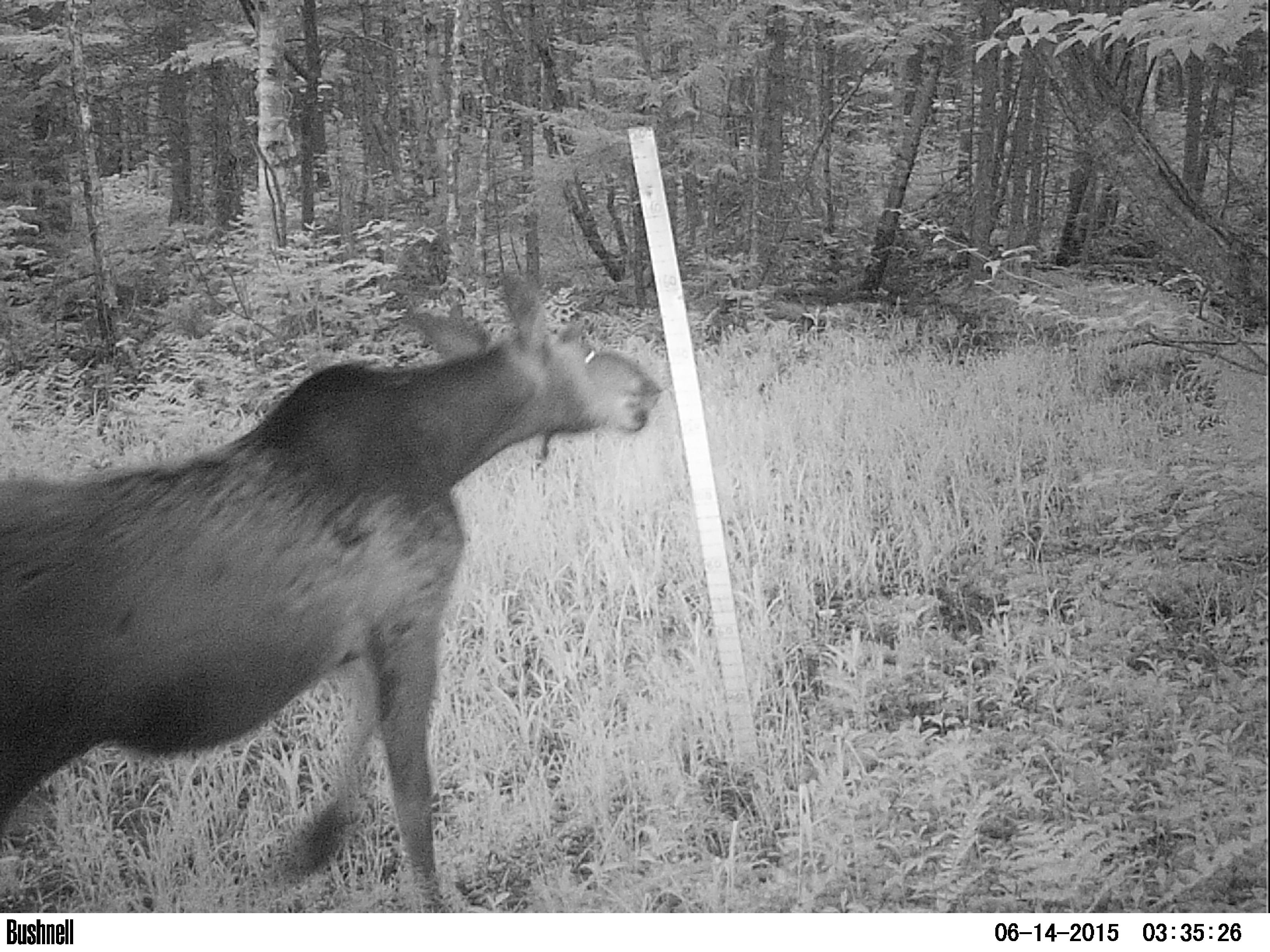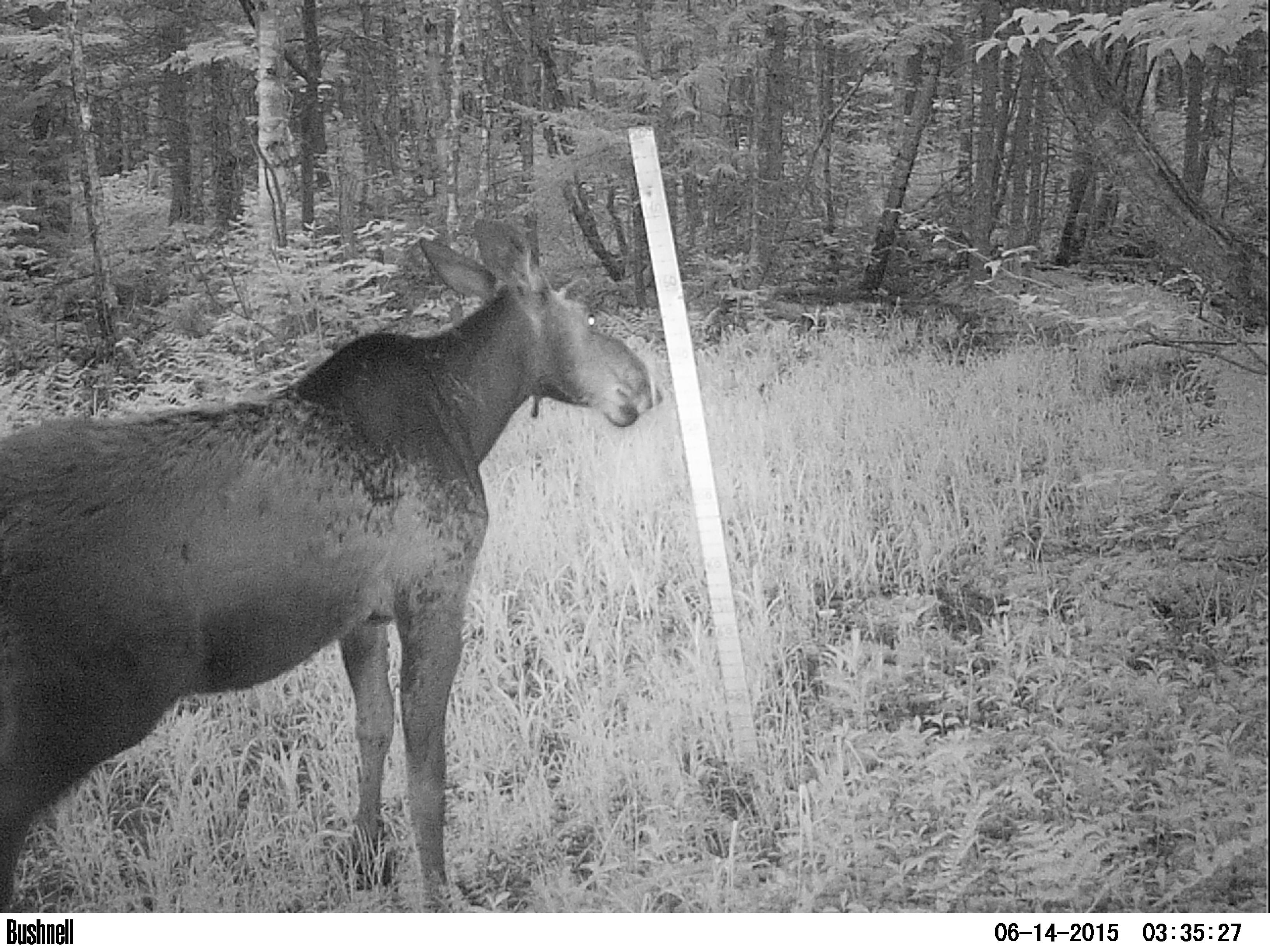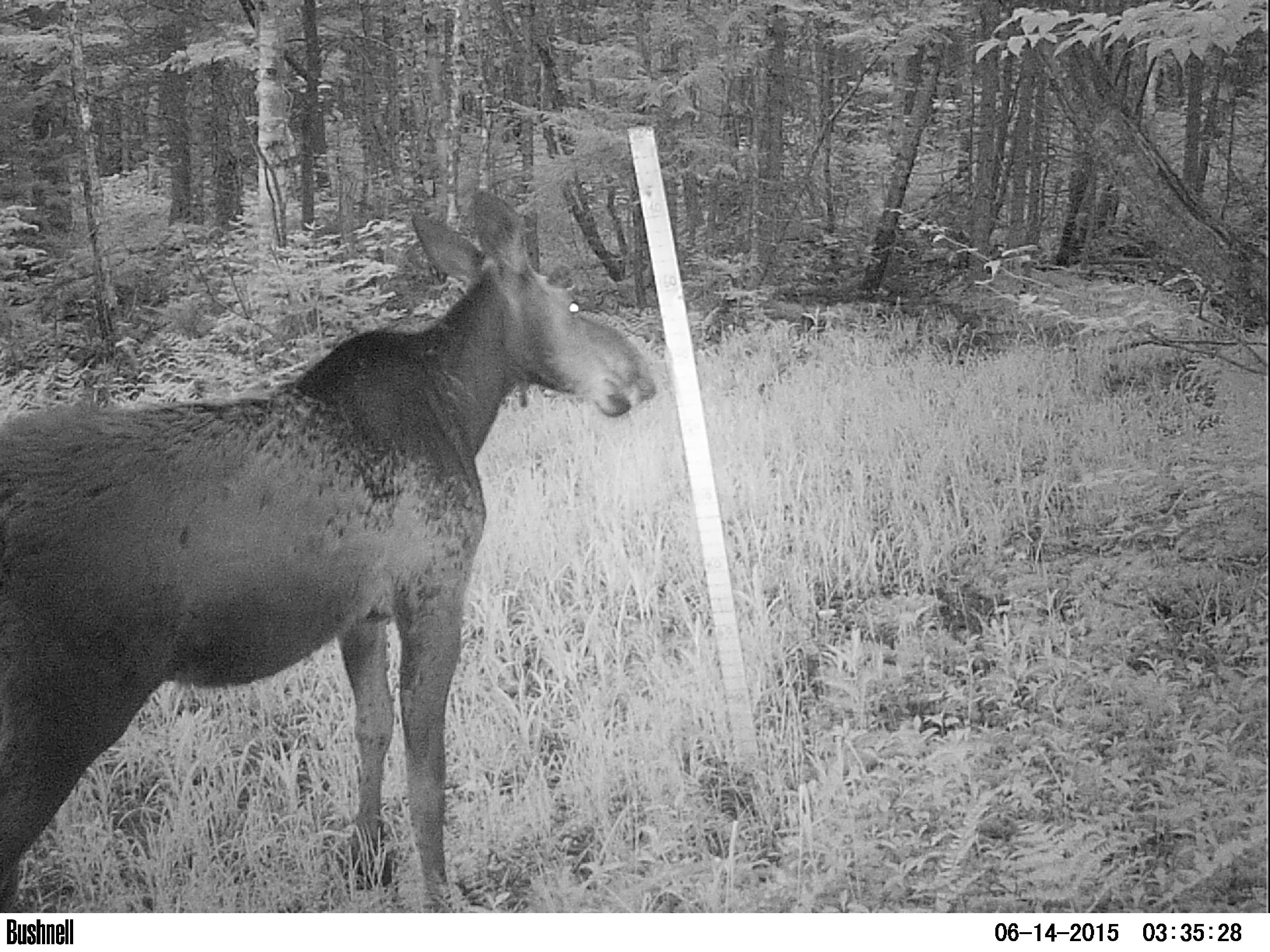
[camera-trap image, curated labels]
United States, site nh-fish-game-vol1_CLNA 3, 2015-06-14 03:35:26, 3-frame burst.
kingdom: Animalia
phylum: Chordata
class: Mammalia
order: Artiodactyla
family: Cervidae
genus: Alces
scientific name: Alces alces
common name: moose